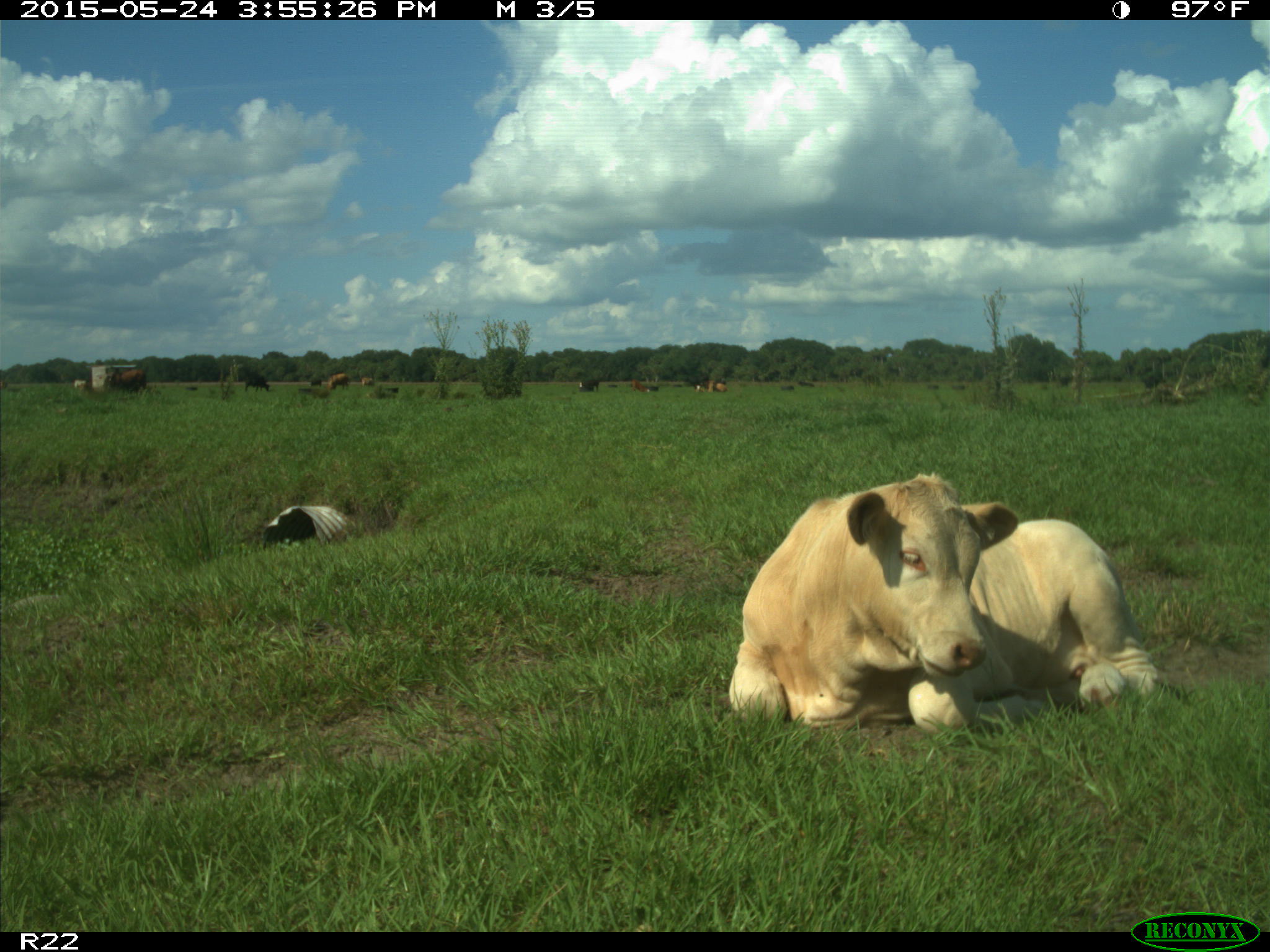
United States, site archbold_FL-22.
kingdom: Animalia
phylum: Chordata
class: Mammalia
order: Artiodactyla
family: Bovidae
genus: Bos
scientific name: Bos taurus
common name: domestic cow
Bos taurus (domestic cow).